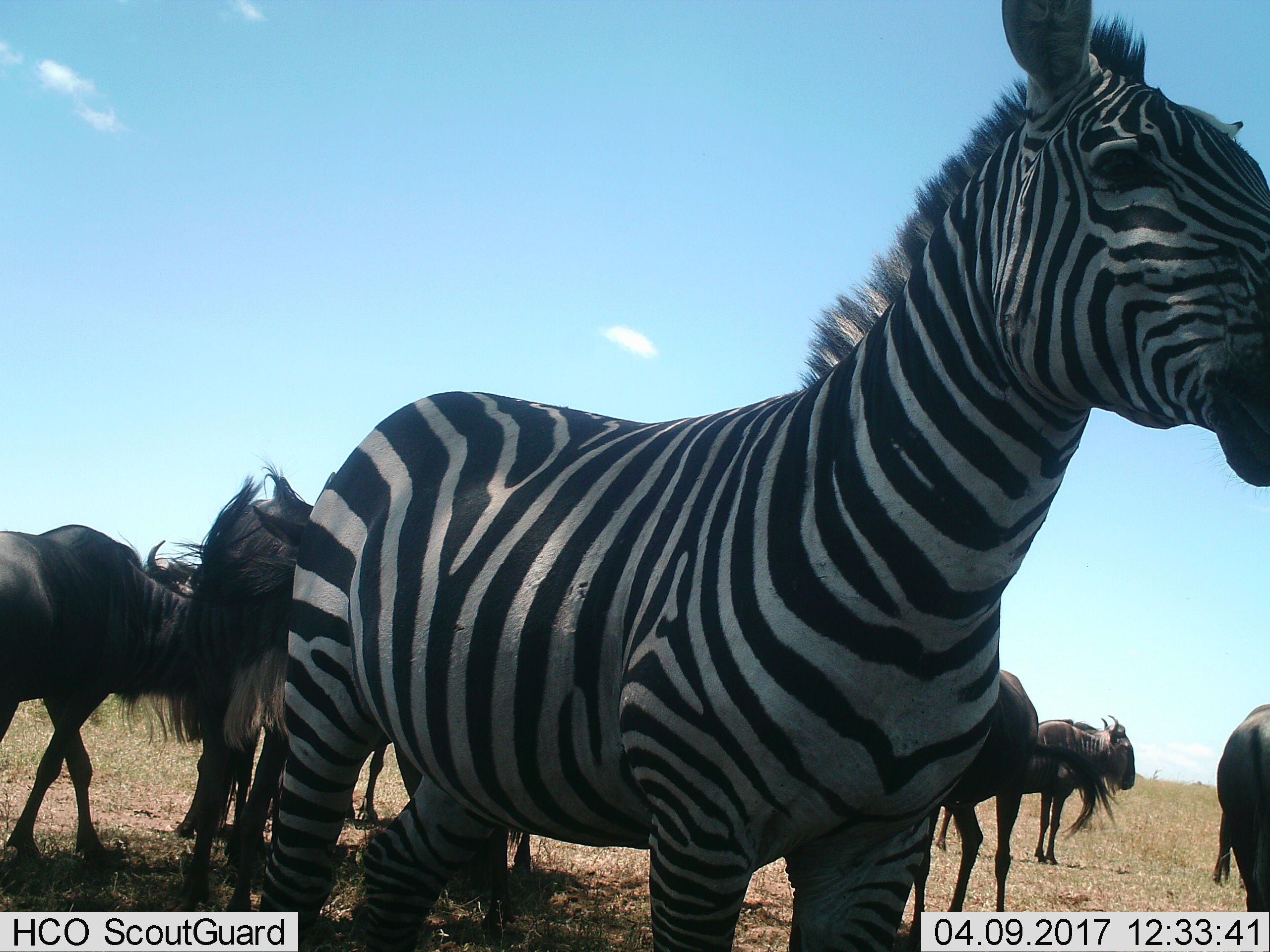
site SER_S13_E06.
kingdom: Animalia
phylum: Chordata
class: Mammalia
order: Artiodactyla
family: Bovidae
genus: Connochaetes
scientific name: Connochaetes taurinus taurinus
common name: blue wildebeest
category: wildebeestblue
Wildebeestblue (blue wildebeest) (Connochaetes taurinus taurinus), count 6. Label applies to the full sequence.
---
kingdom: Animalia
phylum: Chordata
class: Mammalia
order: Perissodactyla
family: Equidae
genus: Equus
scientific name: Equus quagga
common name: plains zebra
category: zebraplains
Zebraplains (plains zebra) (Equus quagga), count 1. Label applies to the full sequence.